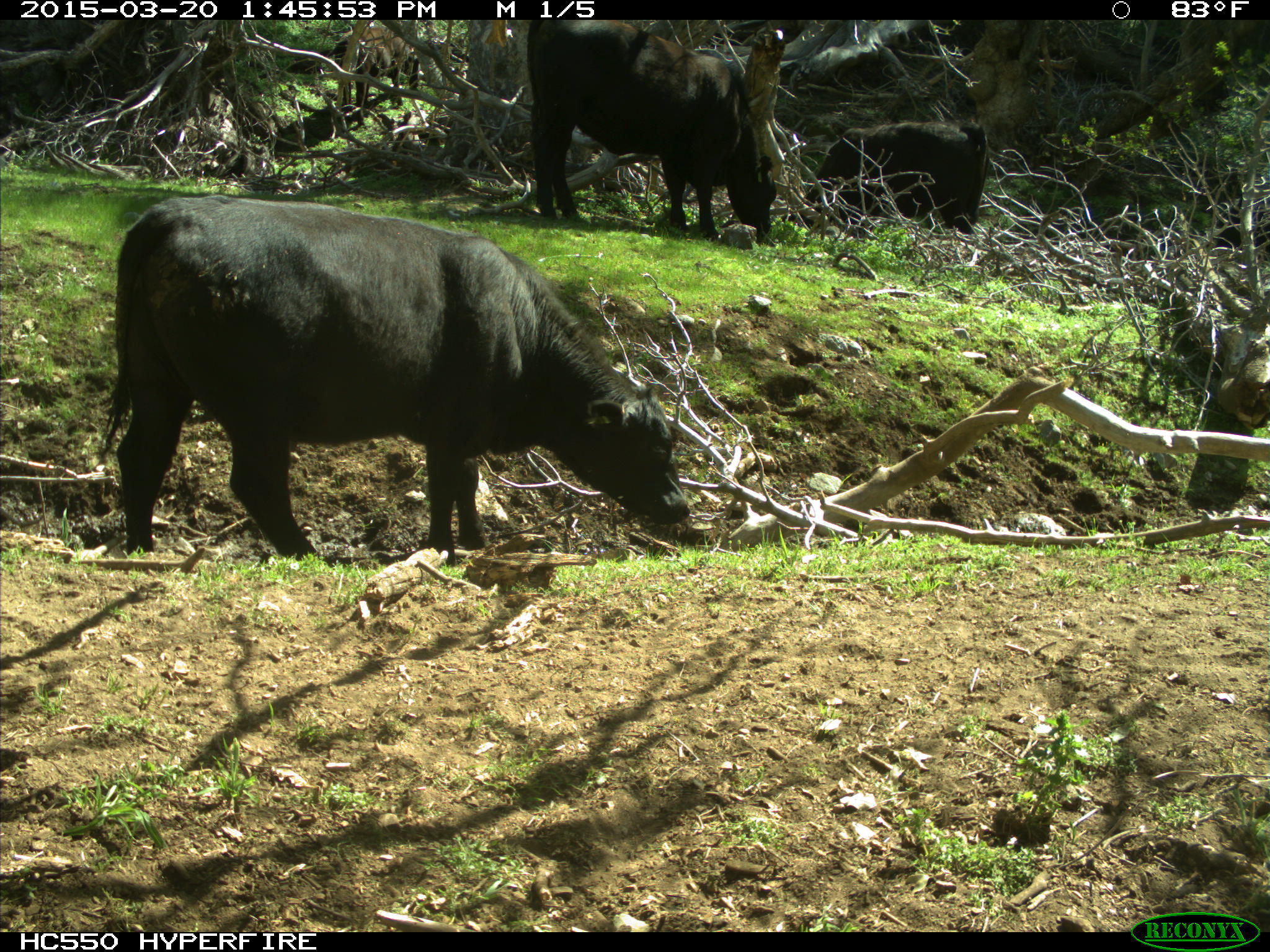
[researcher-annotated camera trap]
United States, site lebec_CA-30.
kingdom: Animalia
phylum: Chordata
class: Mammalia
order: Artiodactyla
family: Bovidae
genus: Bos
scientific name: Bos taurus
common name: domestic cow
Bos taurus (domestic cow).